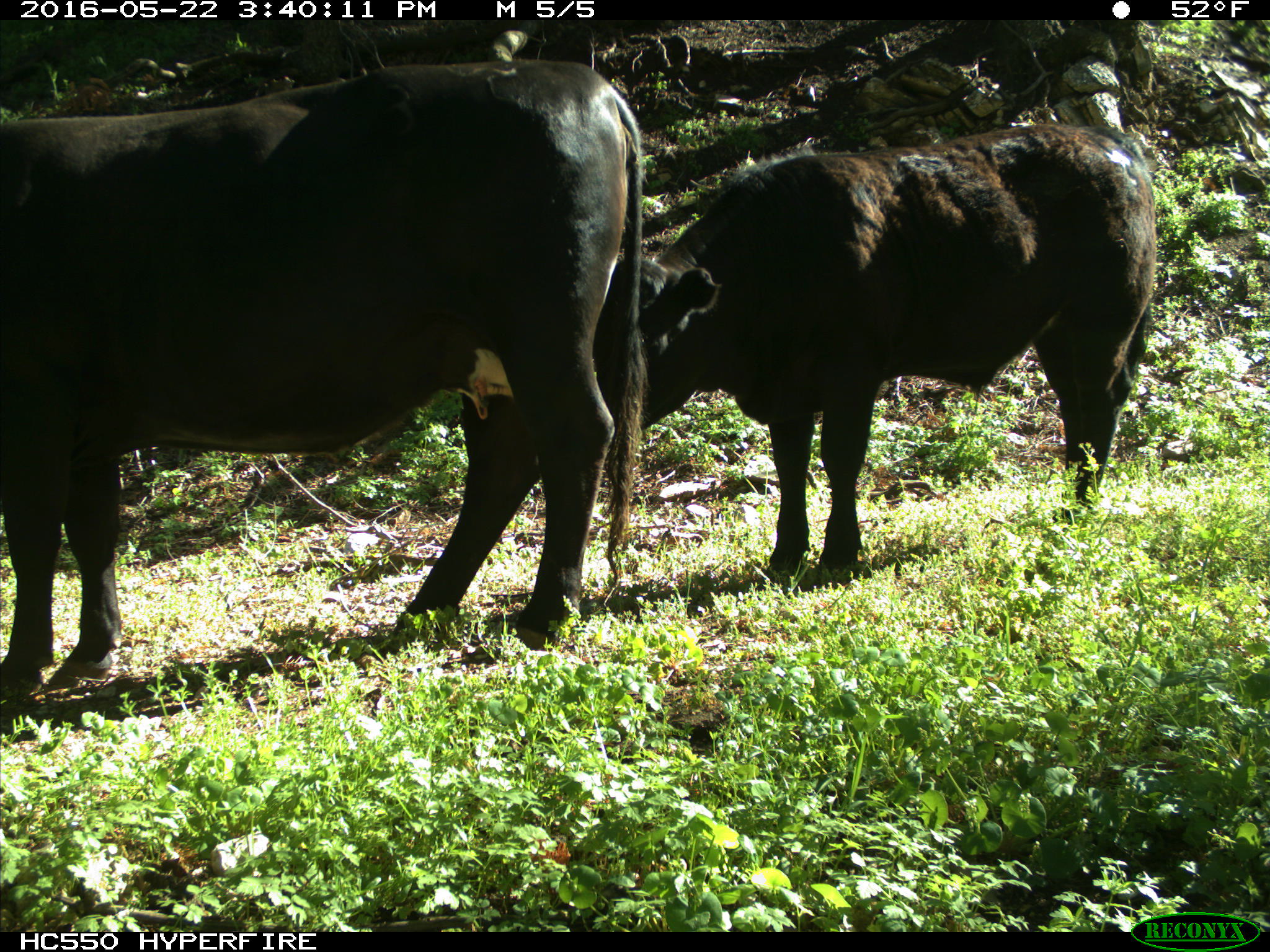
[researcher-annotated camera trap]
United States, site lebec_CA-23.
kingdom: Animalia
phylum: Chordata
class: Mammalia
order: Artiodactyla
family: Bovidae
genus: Bos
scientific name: Bos taurus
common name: domestic cow